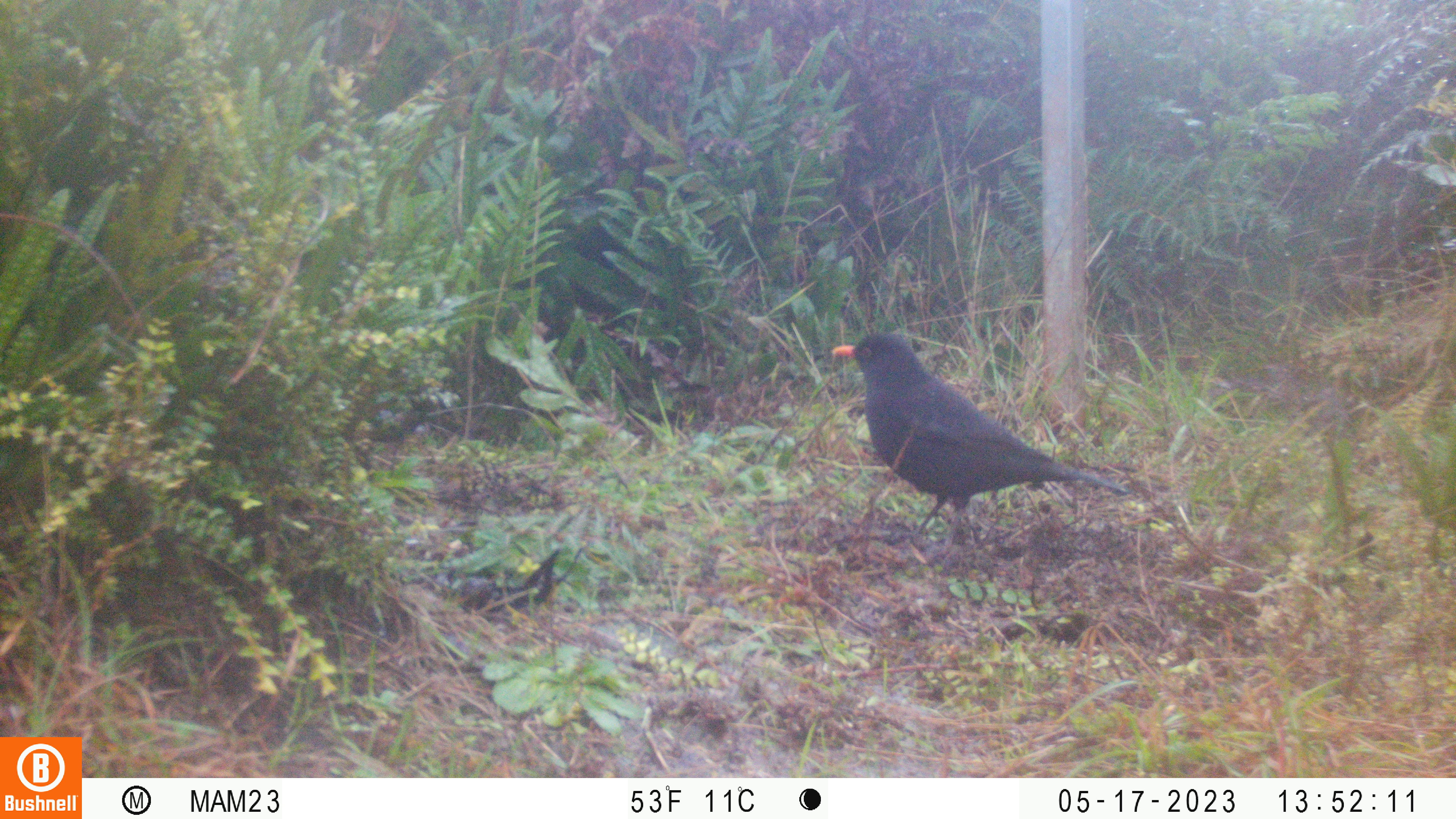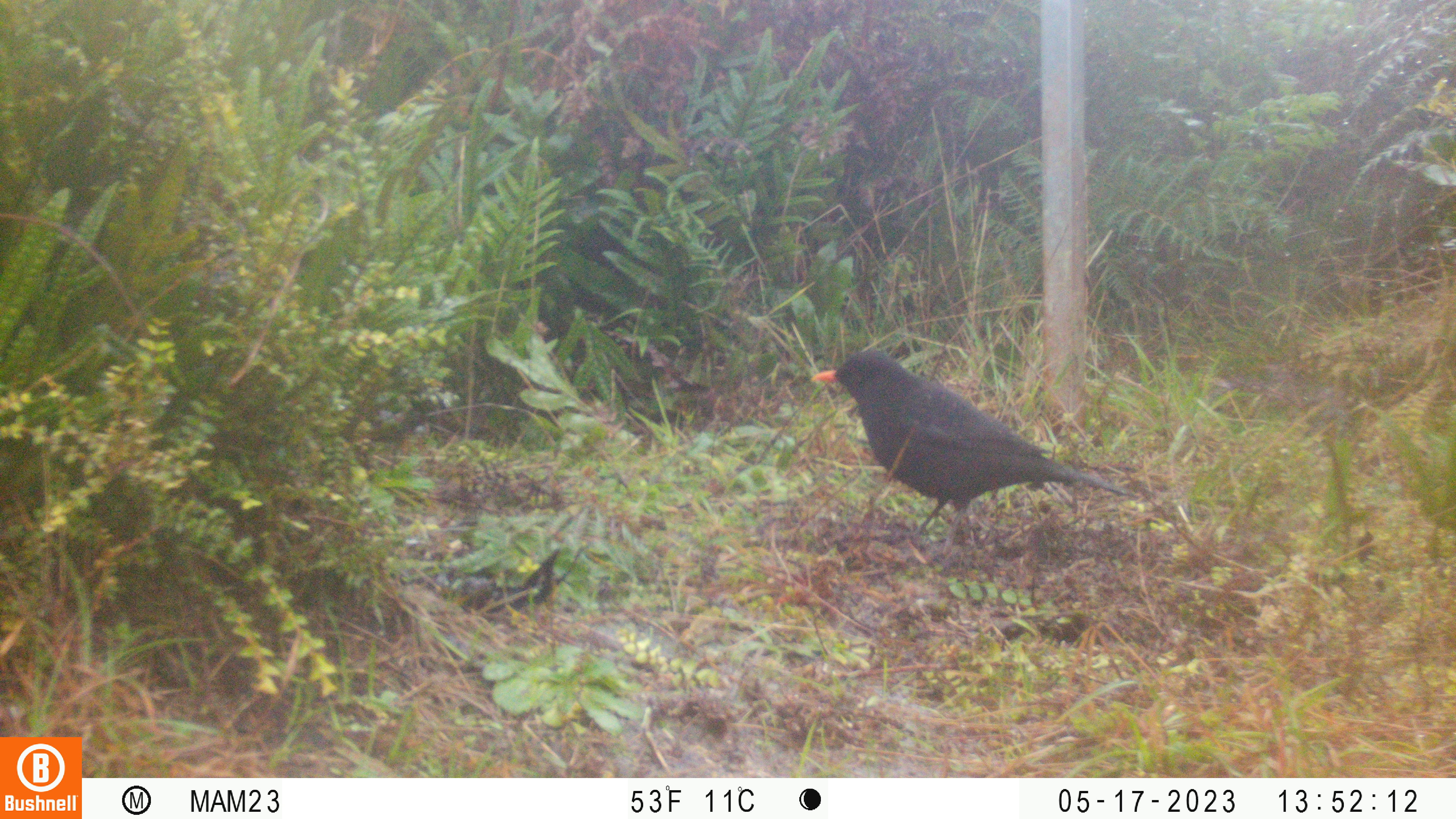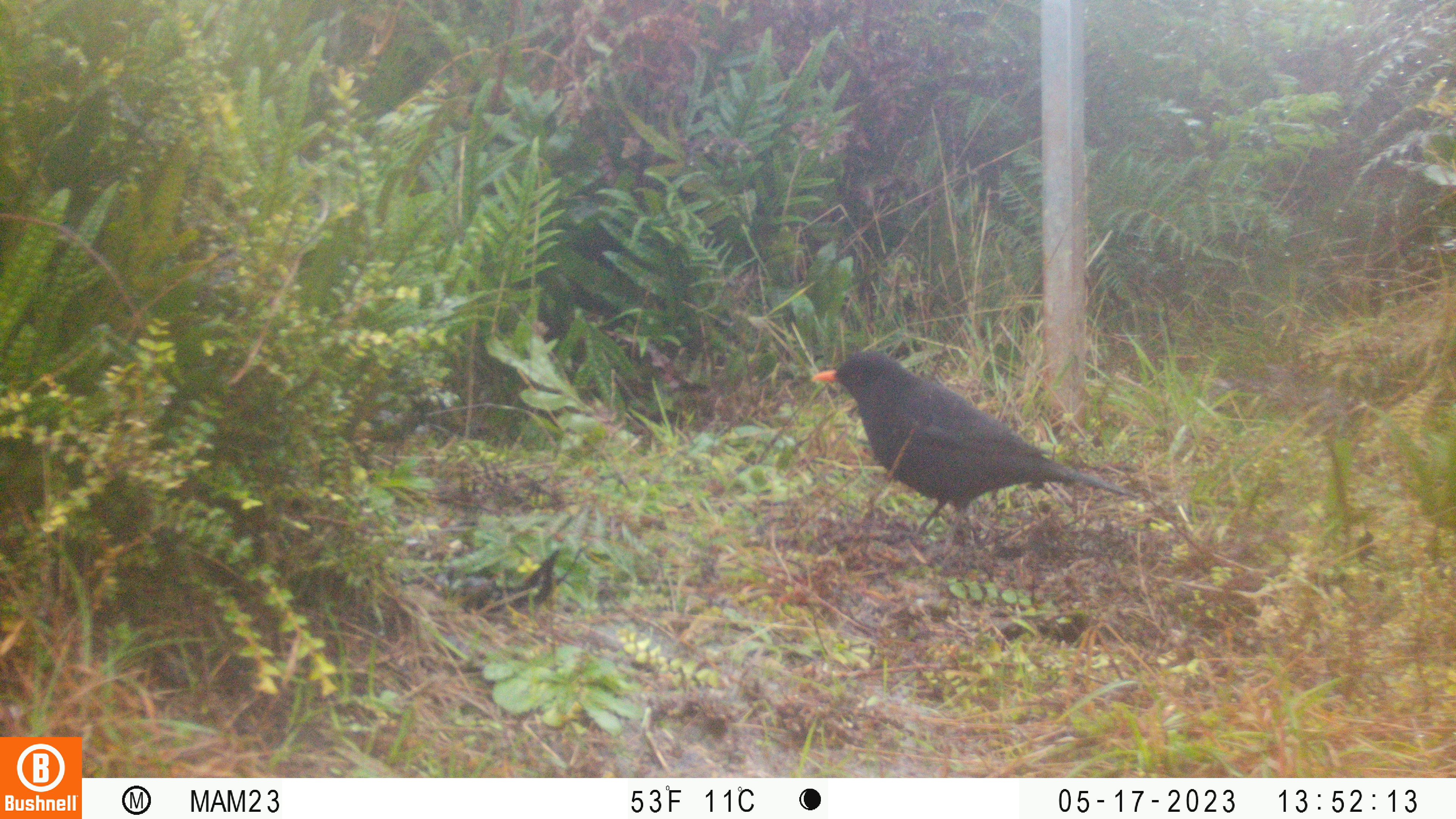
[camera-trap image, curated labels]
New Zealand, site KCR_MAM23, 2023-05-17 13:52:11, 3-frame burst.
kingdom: Animalia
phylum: Chordata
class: Aves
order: Passeriformes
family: Turdidae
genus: Turdus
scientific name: Turdus merula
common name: eurasian blackbird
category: blackbird